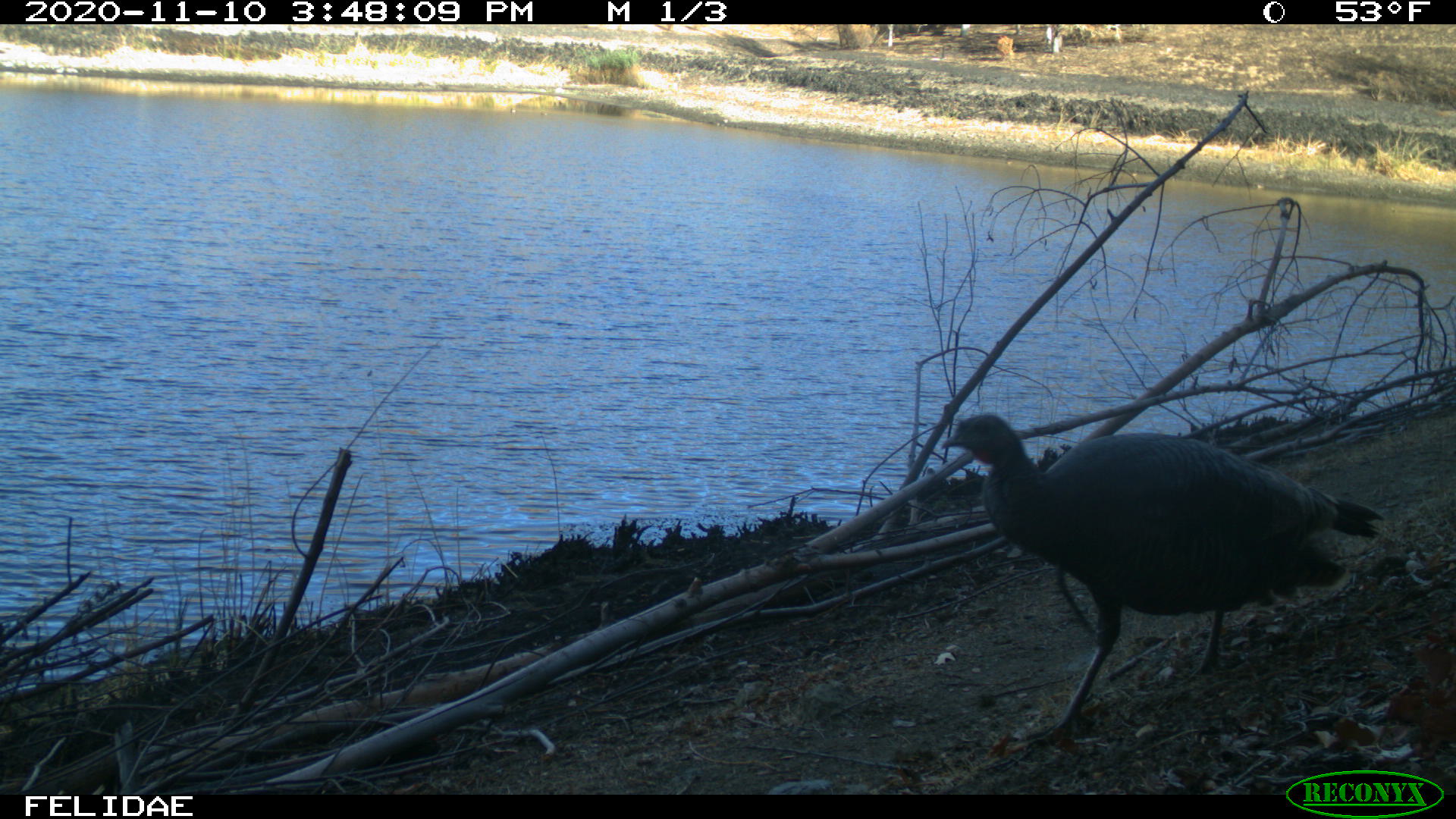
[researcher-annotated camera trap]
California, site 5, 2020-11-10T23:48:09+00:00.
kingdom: Animalia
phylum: Chordata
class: Aves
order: Galliformes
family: Phasianidae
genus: Meleagris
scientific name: Meleagris gallopavo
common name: turkey